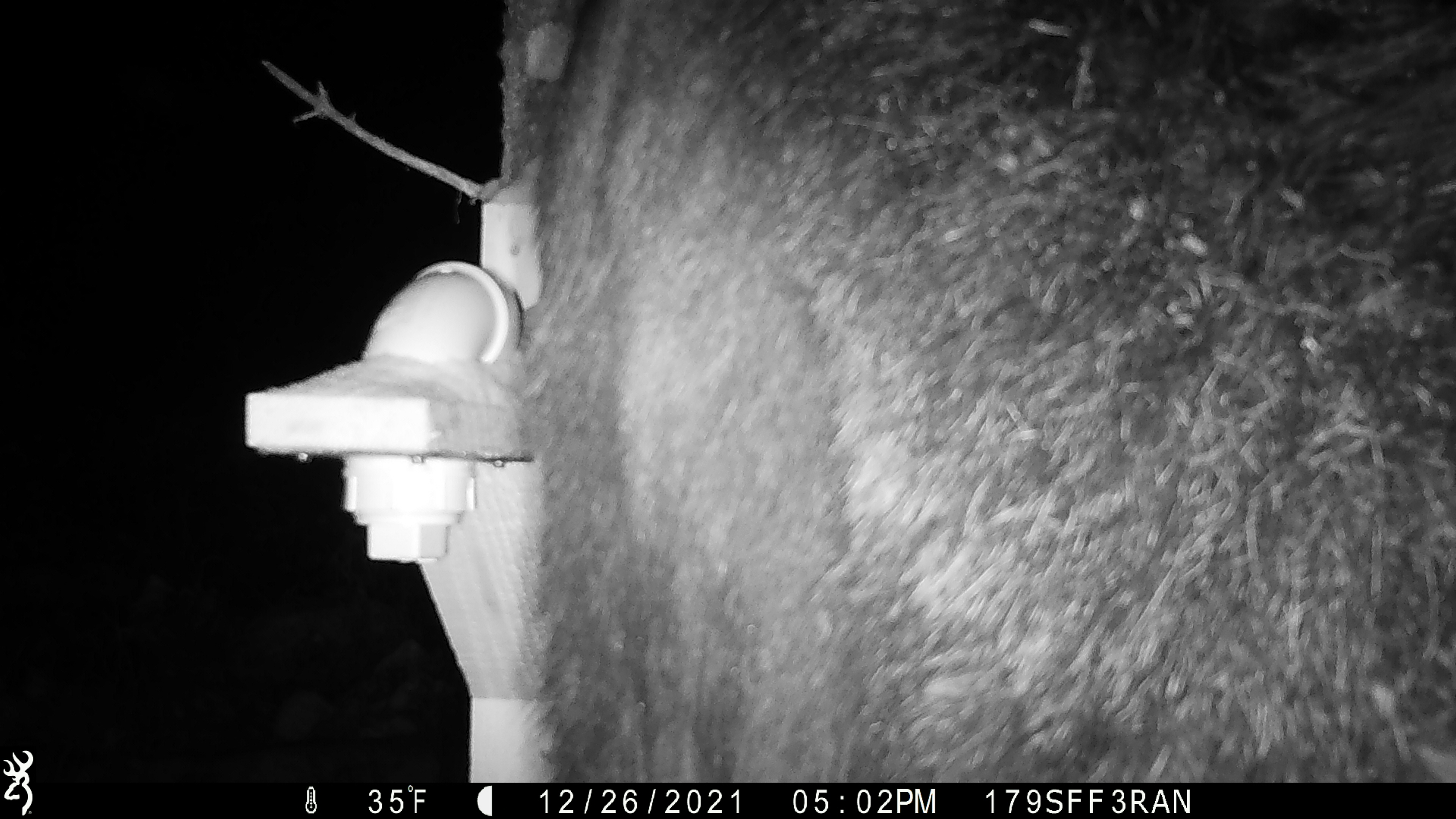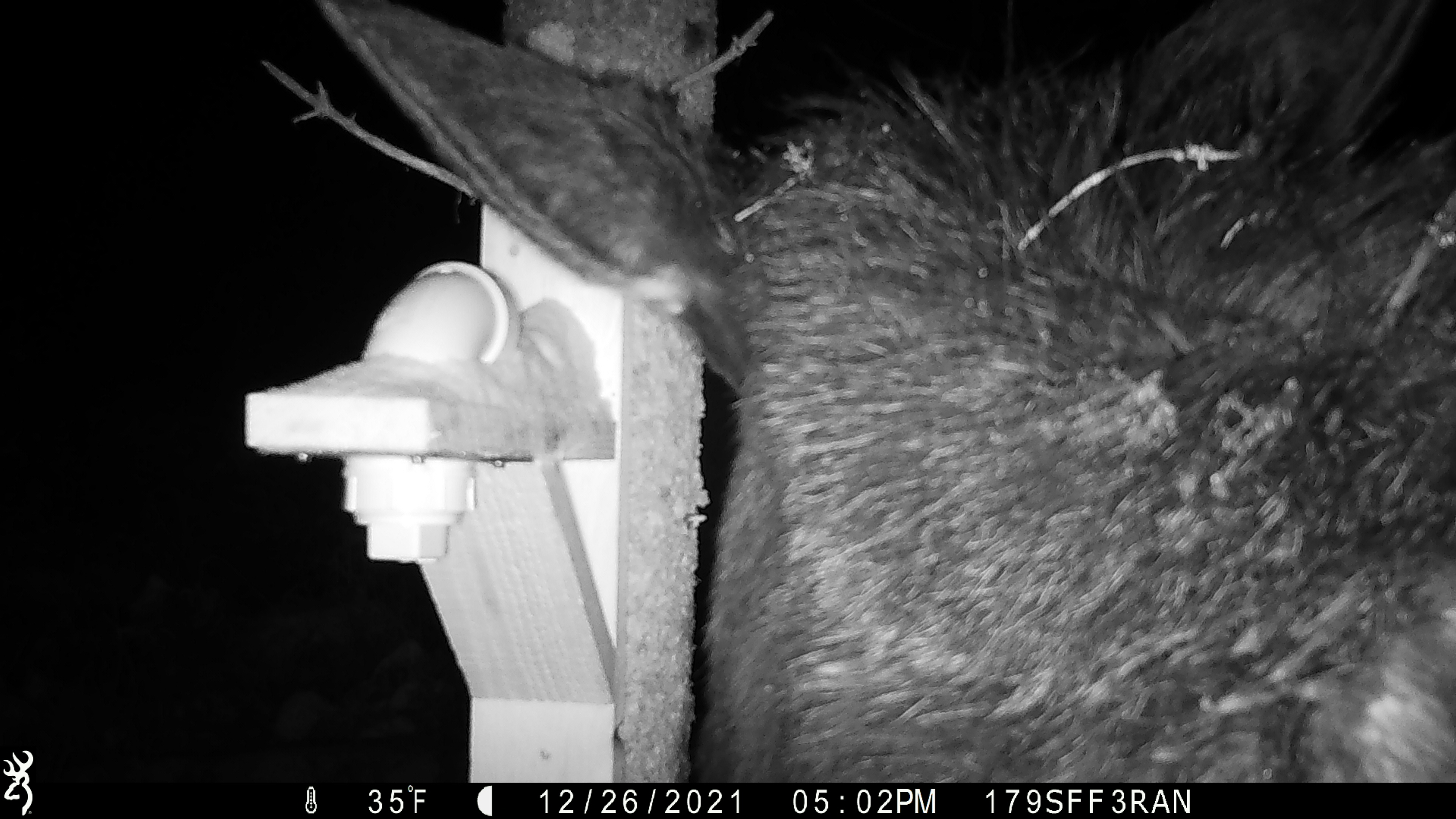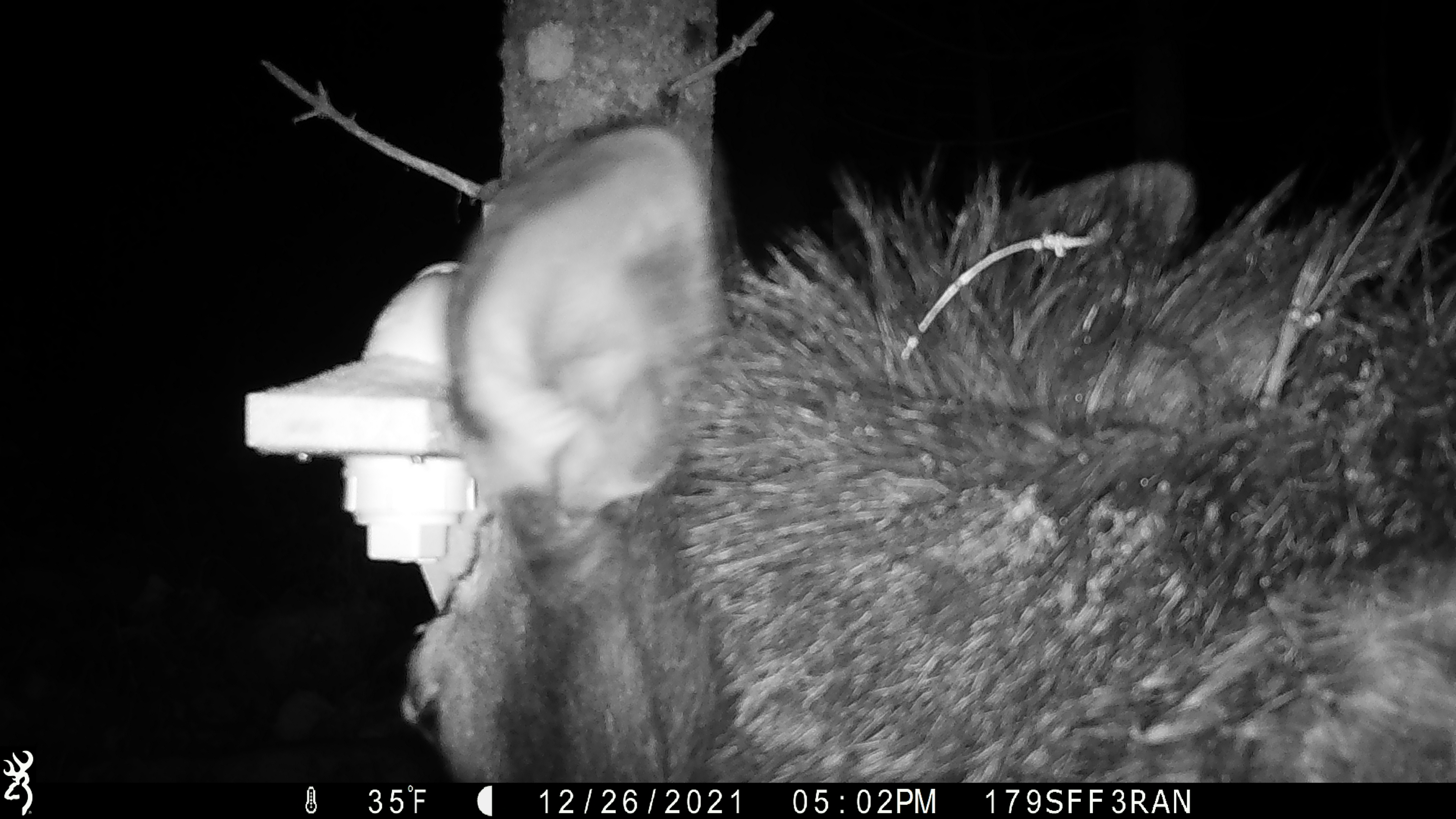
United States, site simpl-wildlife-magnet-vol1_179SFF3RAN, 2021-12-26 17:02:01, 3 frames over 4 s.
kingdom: Animalia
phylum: Chordata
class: Mammalia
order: Artiodactyla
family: Cervidae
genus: Alces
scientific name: Alces alces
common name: moose